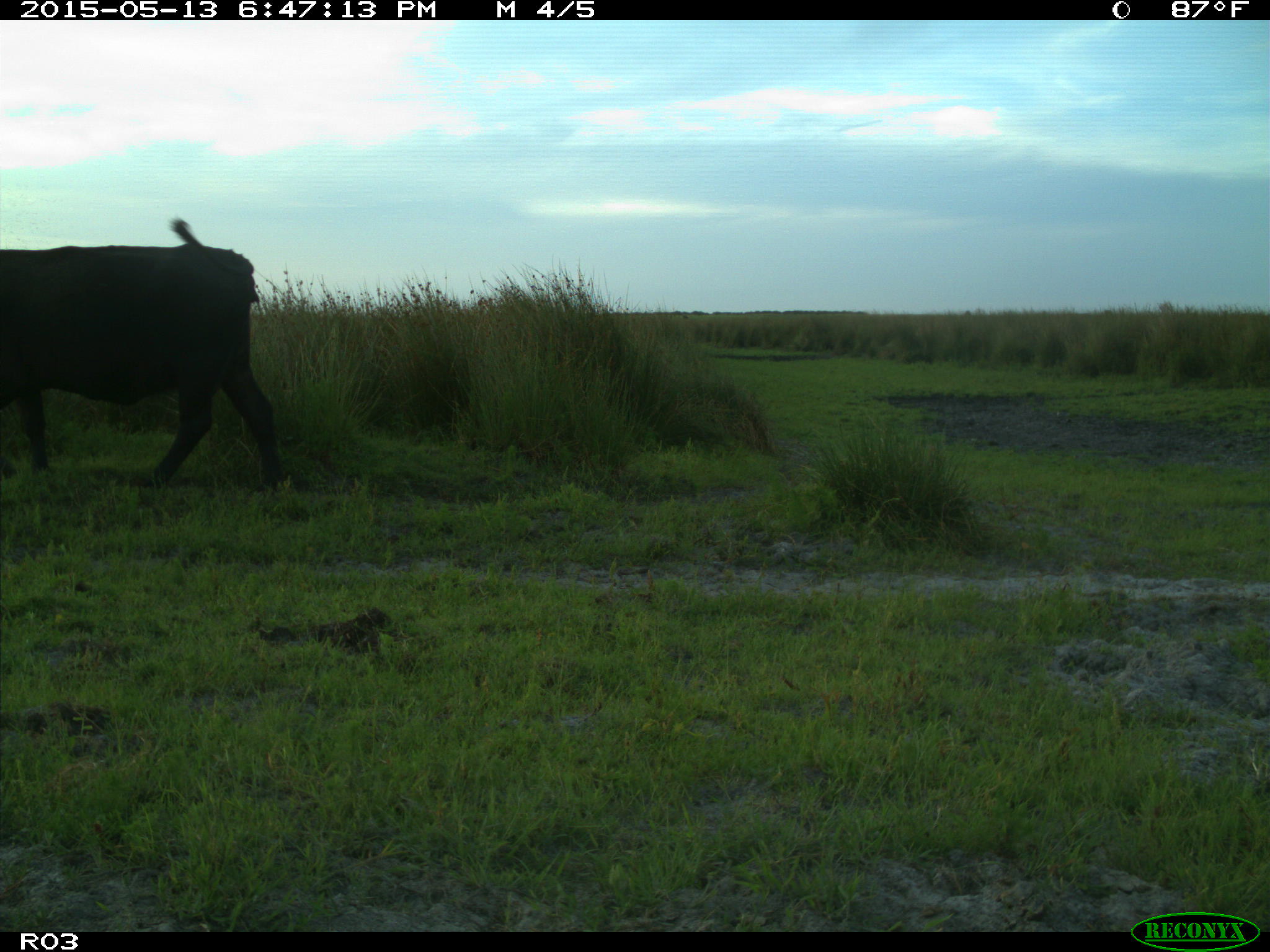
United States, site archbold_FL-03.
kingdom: Animalia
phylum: Chordata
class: Mammalia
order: Artiodactyla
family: Bovidae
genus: Bos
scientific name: Bos taurus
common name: domestic cow